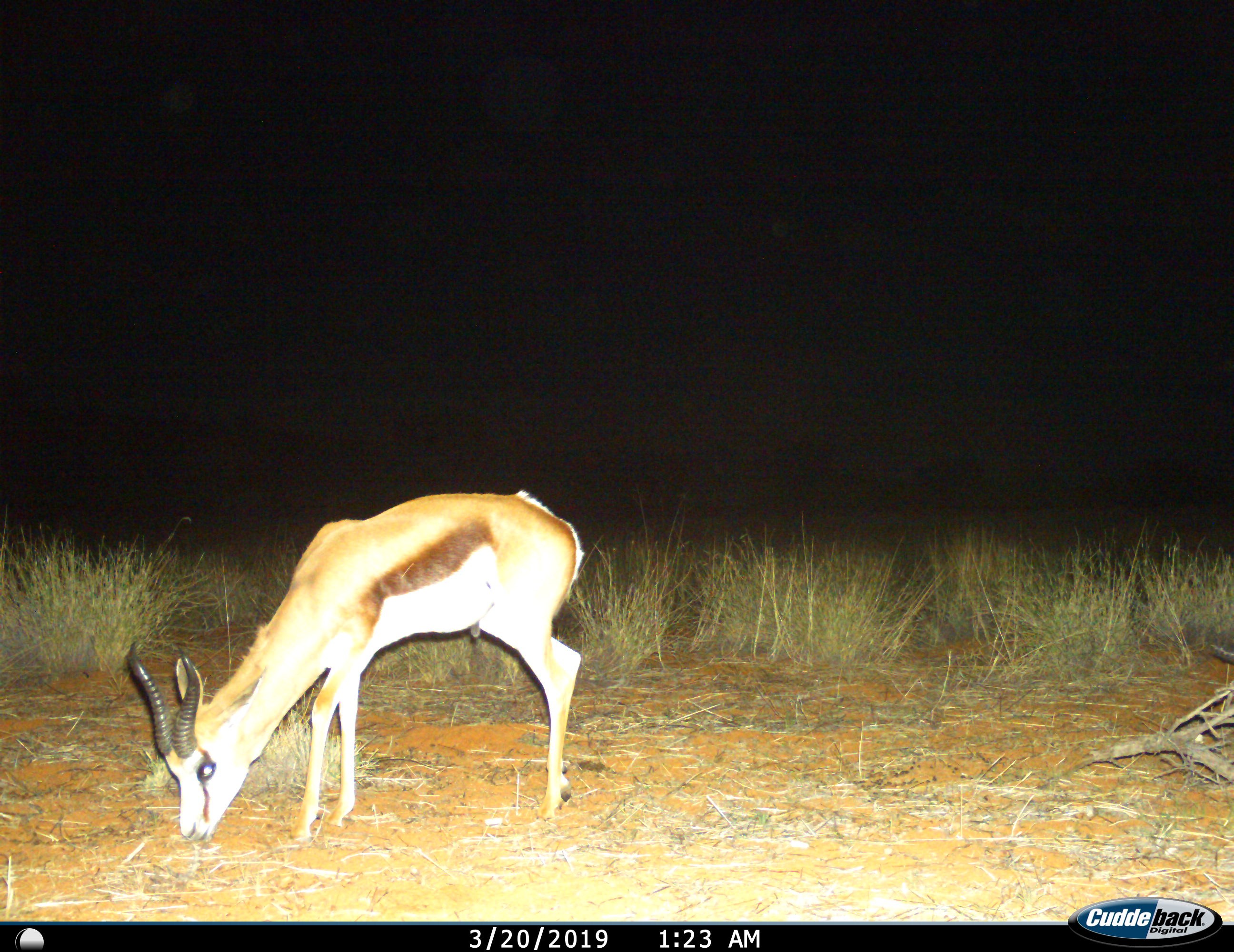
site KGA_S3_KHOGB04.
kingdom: Animalia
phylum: Chordata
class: Mammalia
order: Artiodactyla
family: Bovidae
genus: Antidorcas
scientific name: Antidorcas marsupialis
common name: springbok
Springbok (Antidorcas marsupialis), count 1. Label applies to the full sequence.